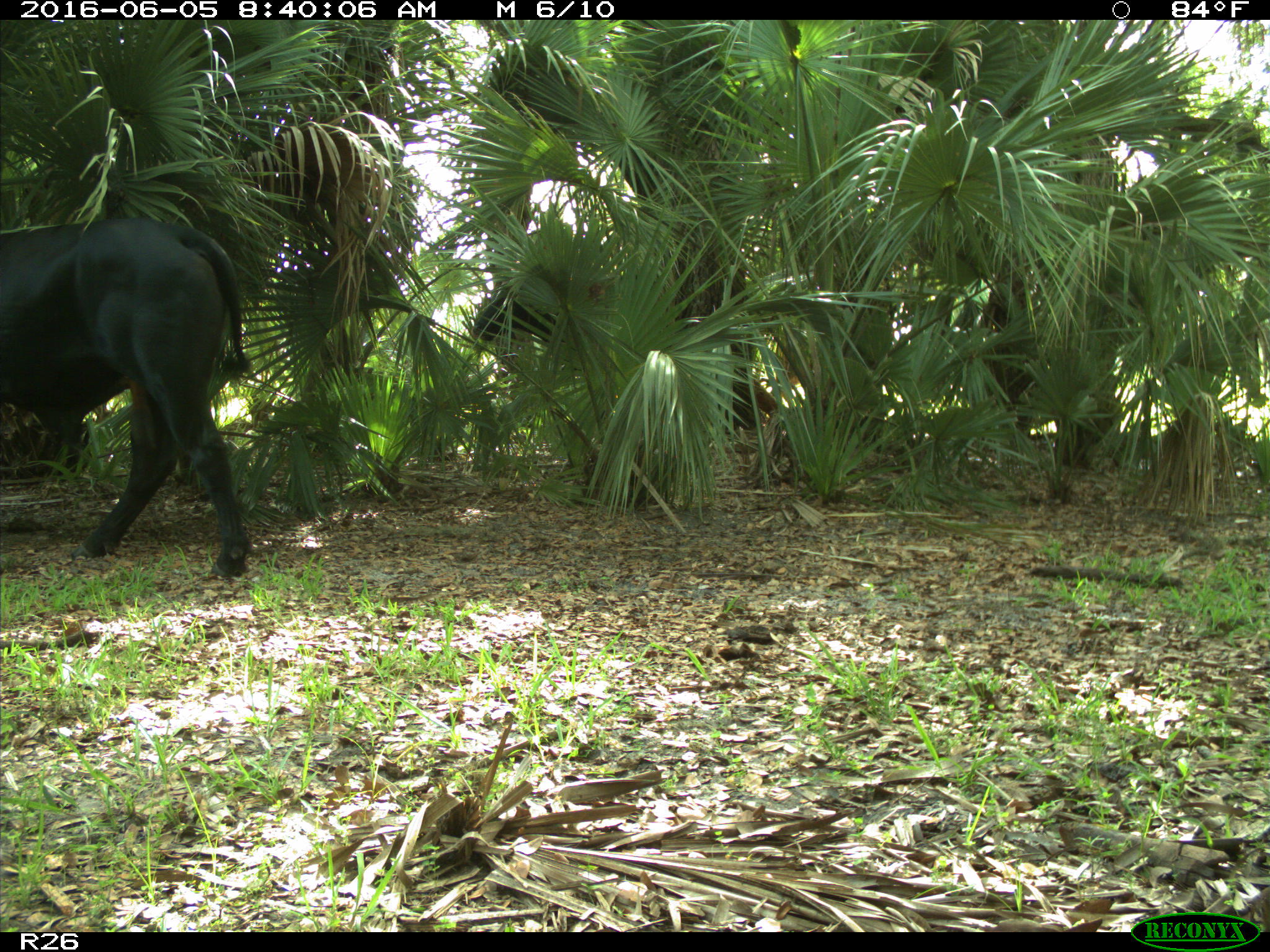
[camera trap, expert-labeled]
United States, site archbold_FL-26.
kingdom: Animalia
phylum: Chordata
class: Mammalia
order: Artiodactyla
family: Bovidae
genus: Bos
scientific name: Bos taurus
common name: domestic cow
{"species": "Bos taurus (domestic cow)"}